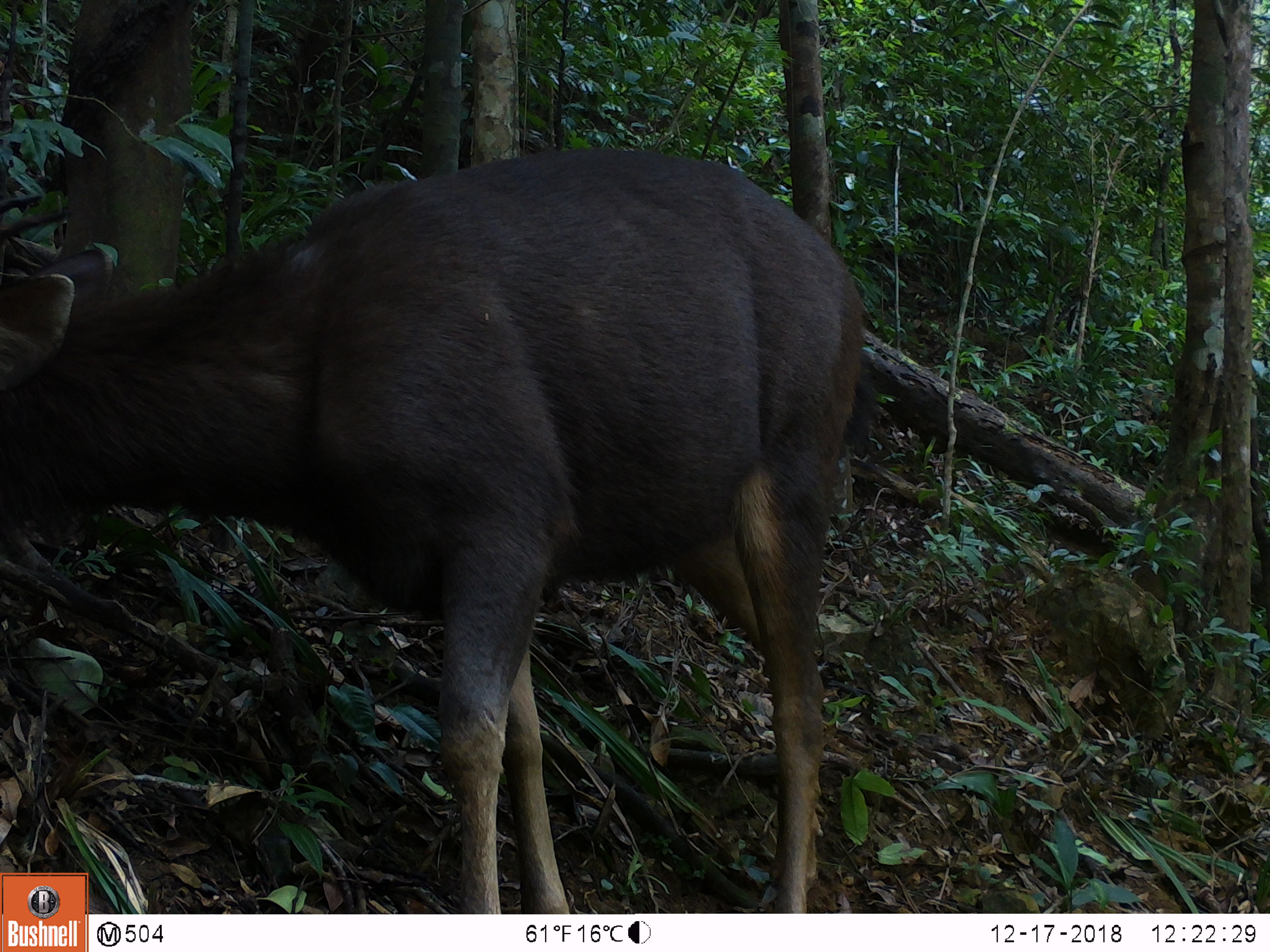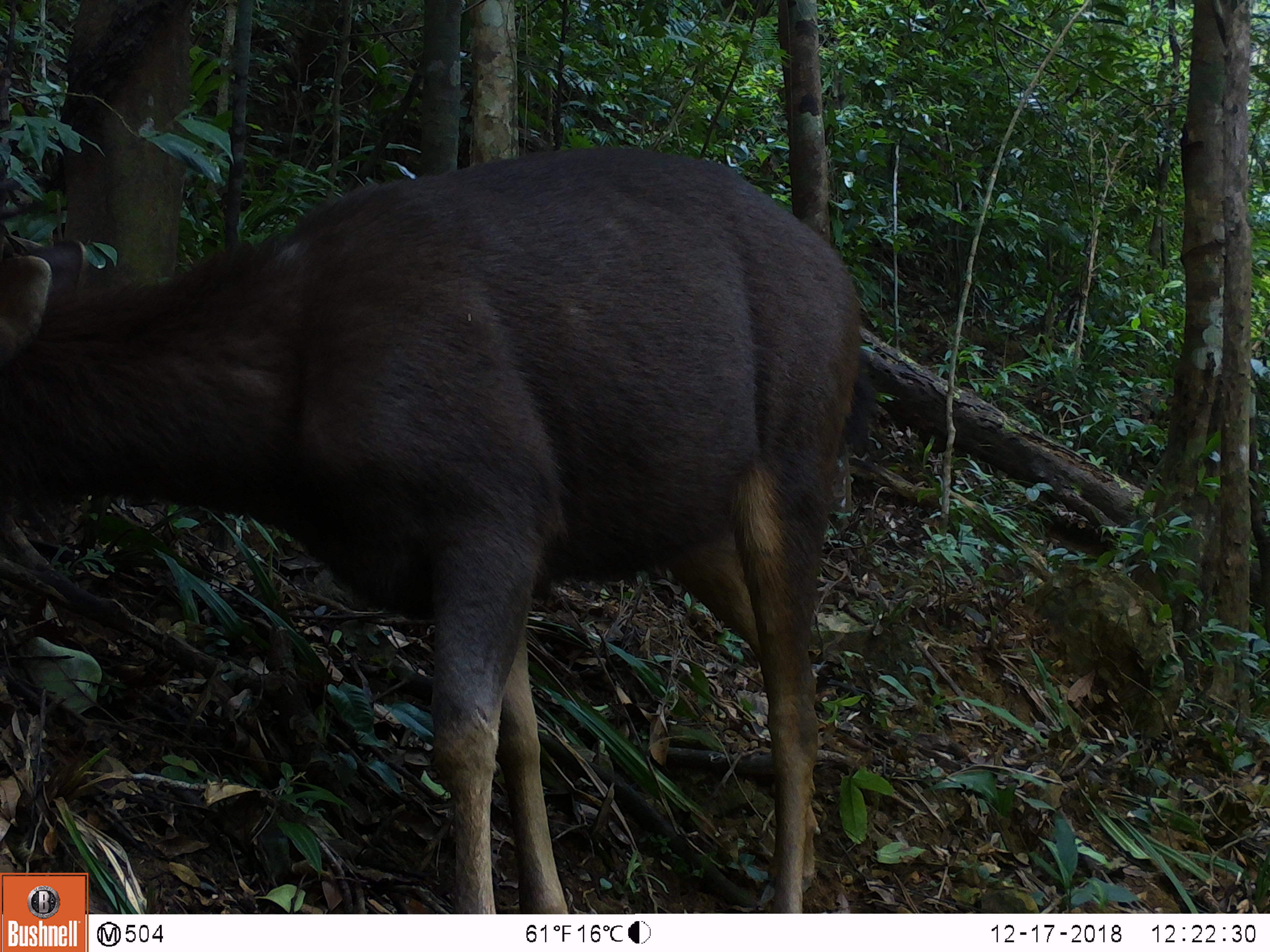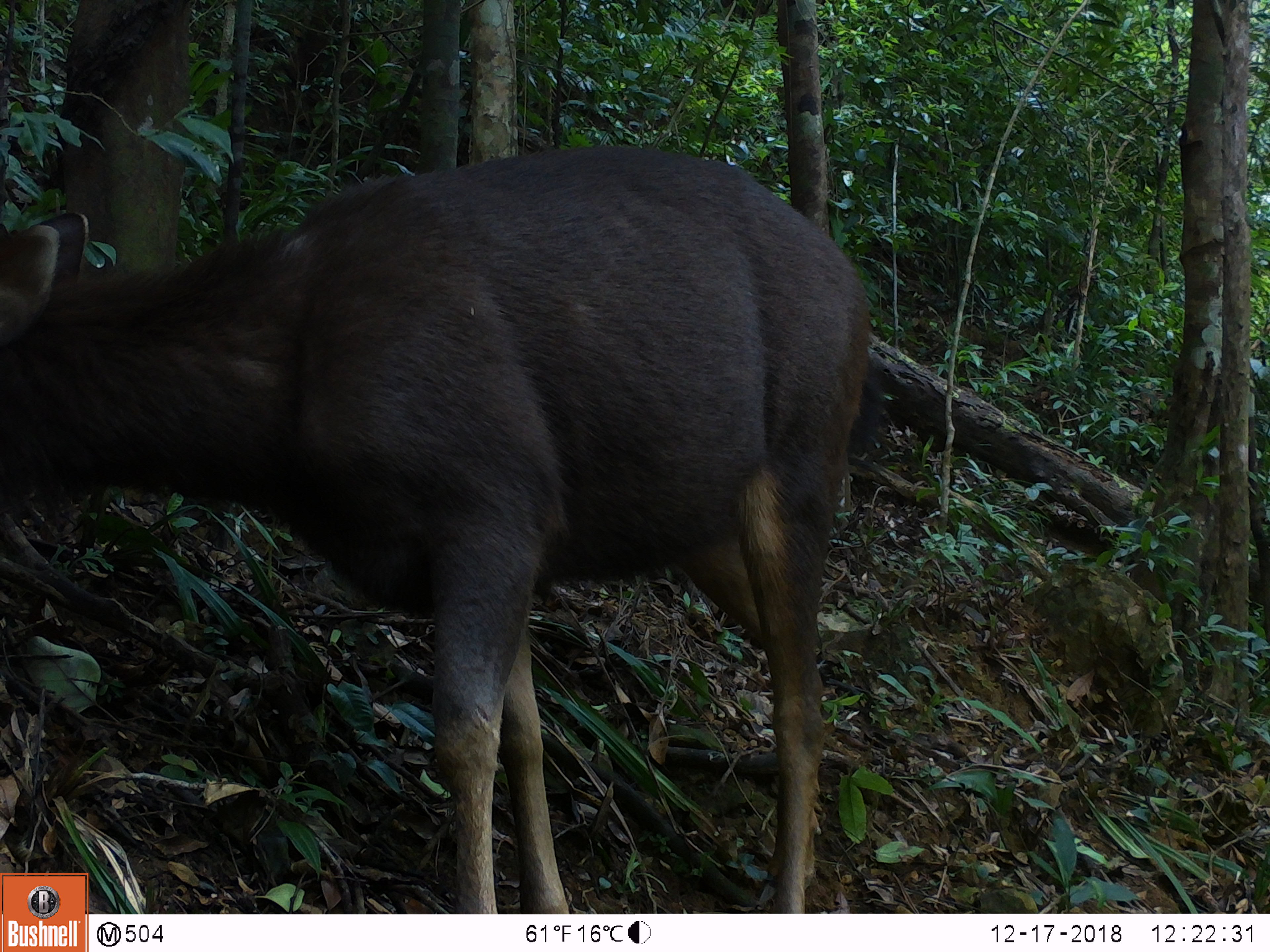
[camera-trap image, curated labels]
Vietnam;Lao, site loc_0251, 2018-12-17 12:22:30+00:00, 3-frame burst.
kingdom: Animalia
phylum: Chordata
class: Mammalia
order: Artiodactyla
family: Cervidae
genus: Rusa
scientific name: Rusa unicolor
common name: sambar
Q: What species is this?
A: Sambar (Rusa unicolor).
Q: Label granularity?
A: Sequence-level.